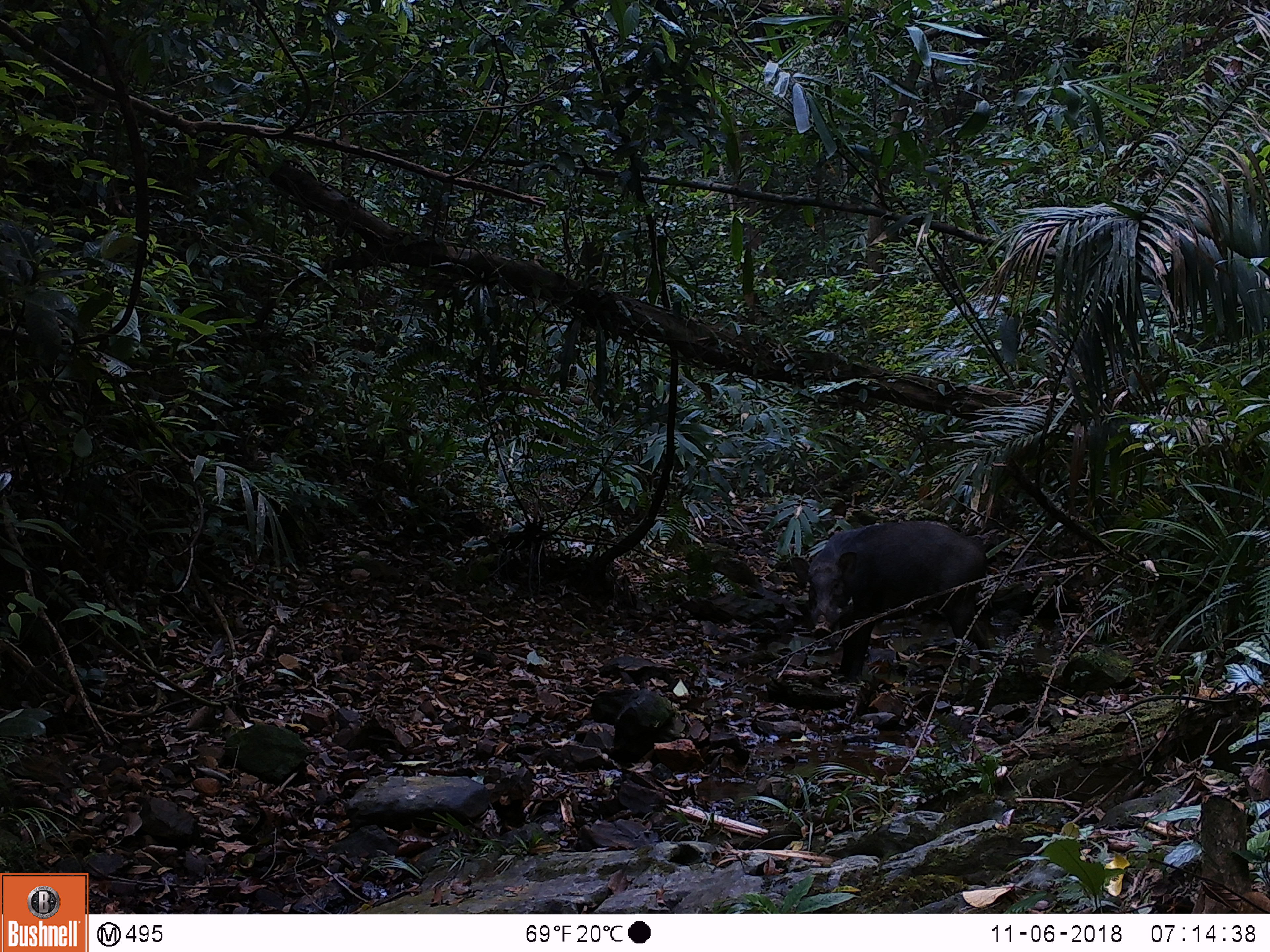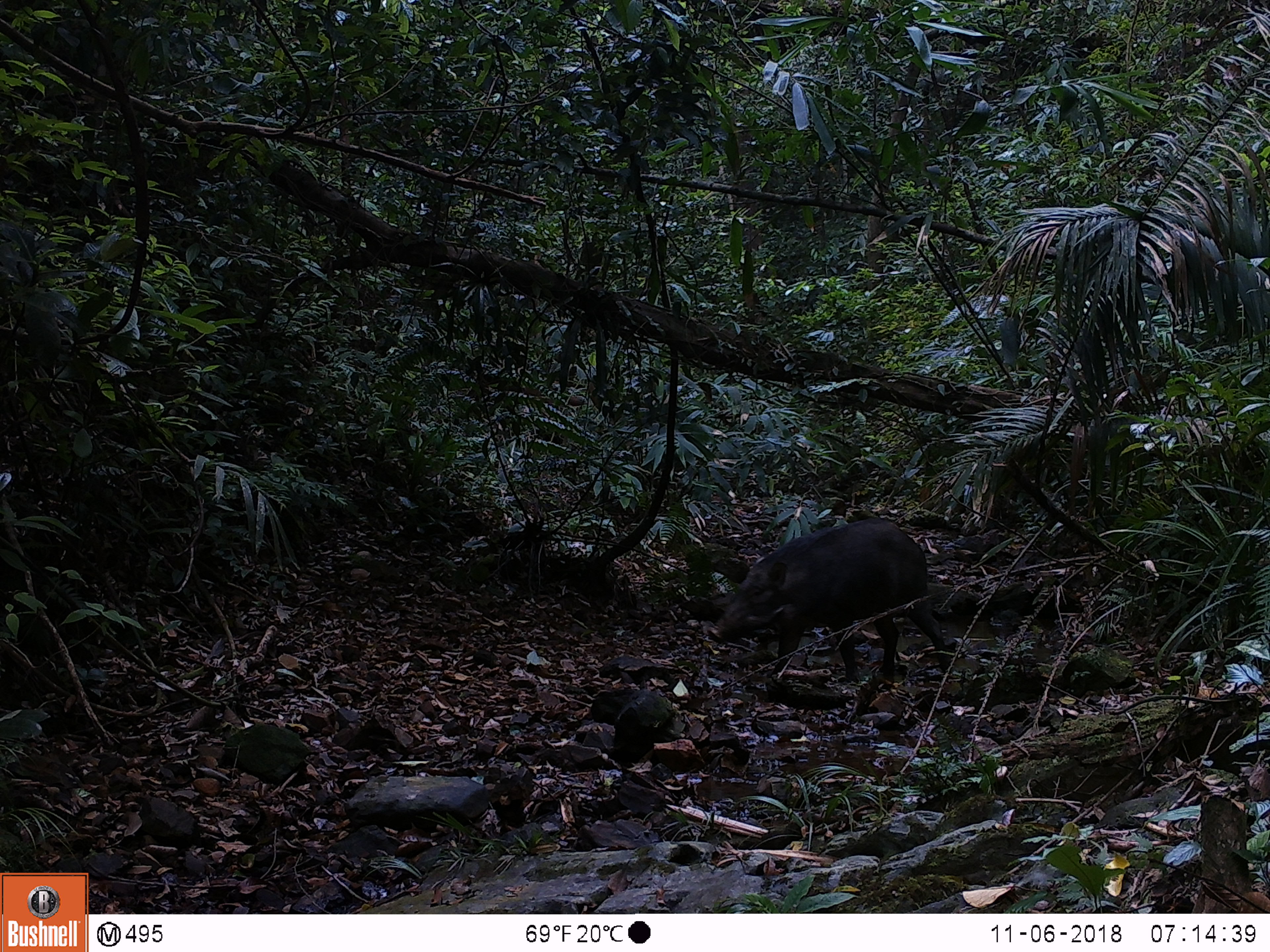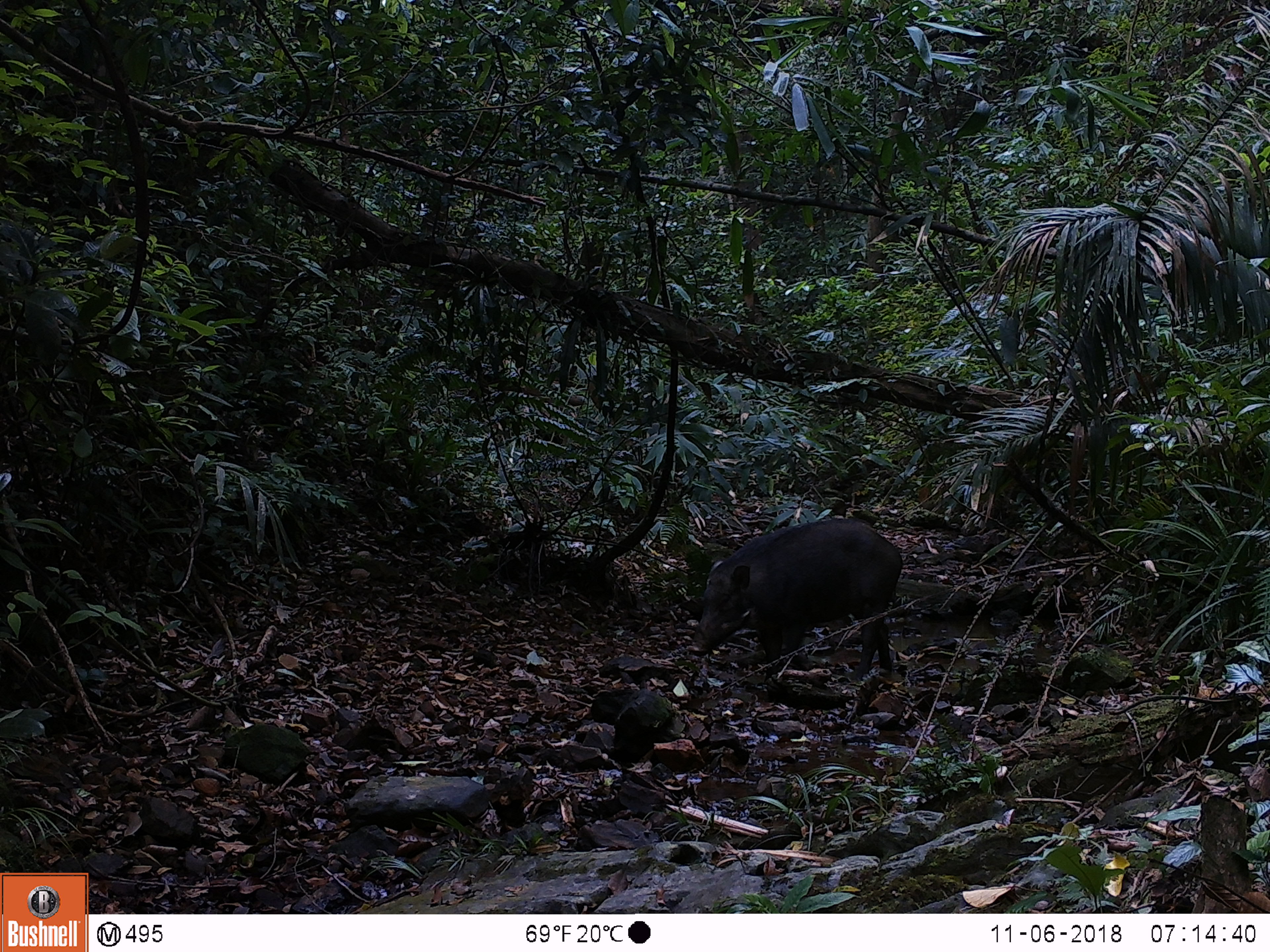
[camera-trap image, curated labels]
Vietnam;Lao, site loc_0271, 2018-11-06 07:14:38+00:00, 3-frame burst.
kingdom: Animalia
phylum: Chordata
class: Mammalia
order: Artiodactyla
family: Suidae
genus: Sus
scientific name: Sus scrofa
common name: eurasian wild pig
Eurasian wild pig (Sus scrofa). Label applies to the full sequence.